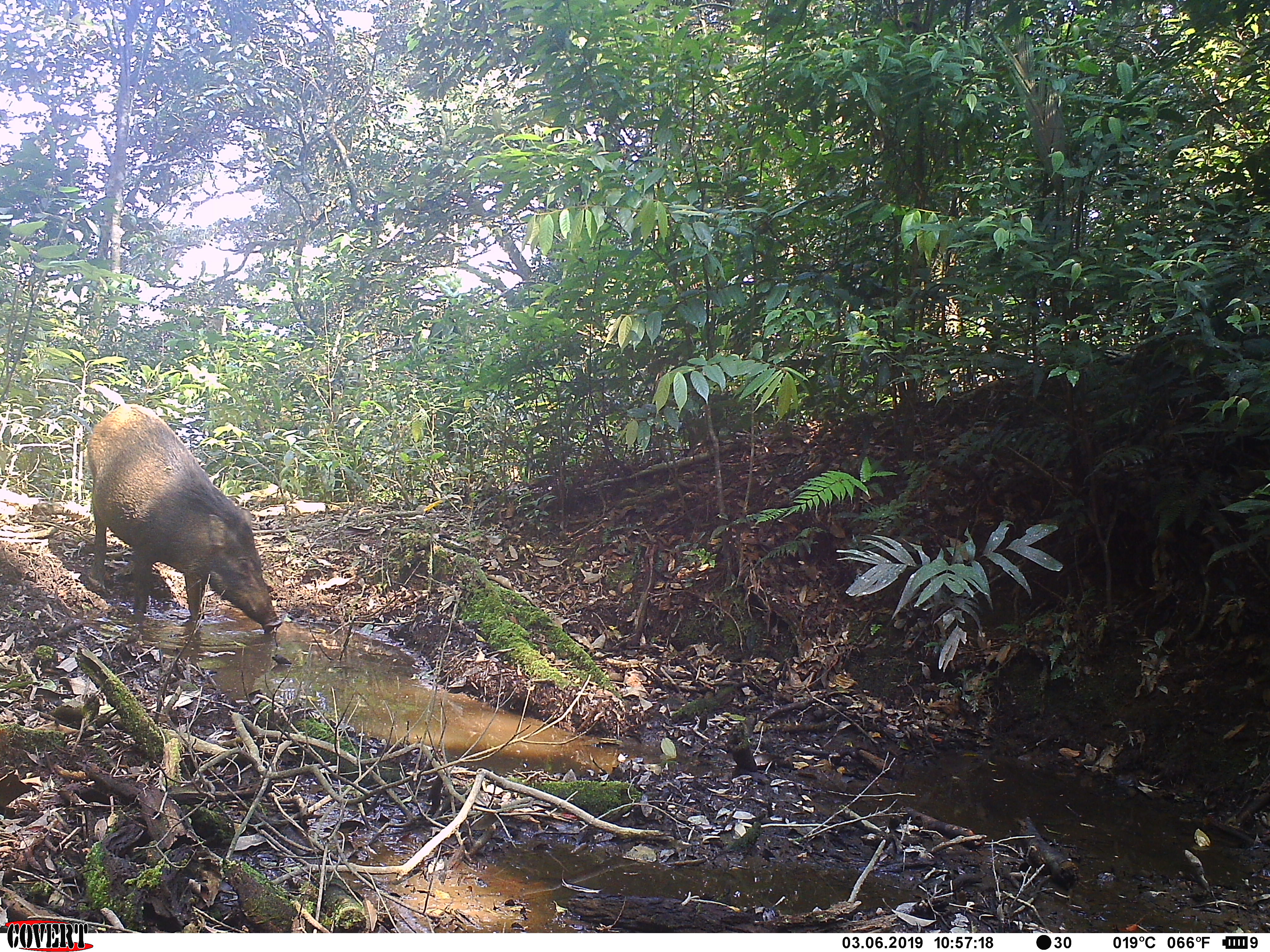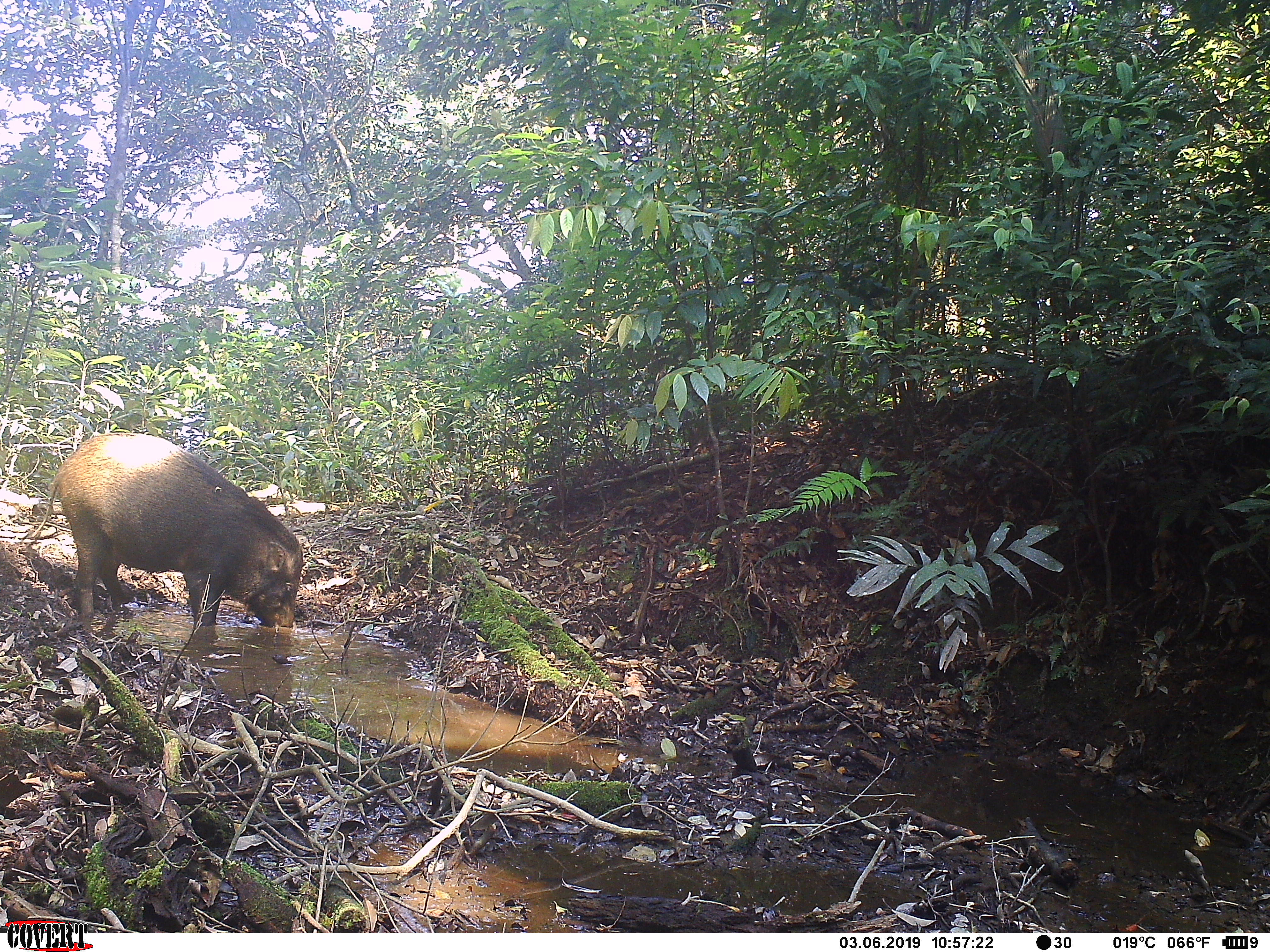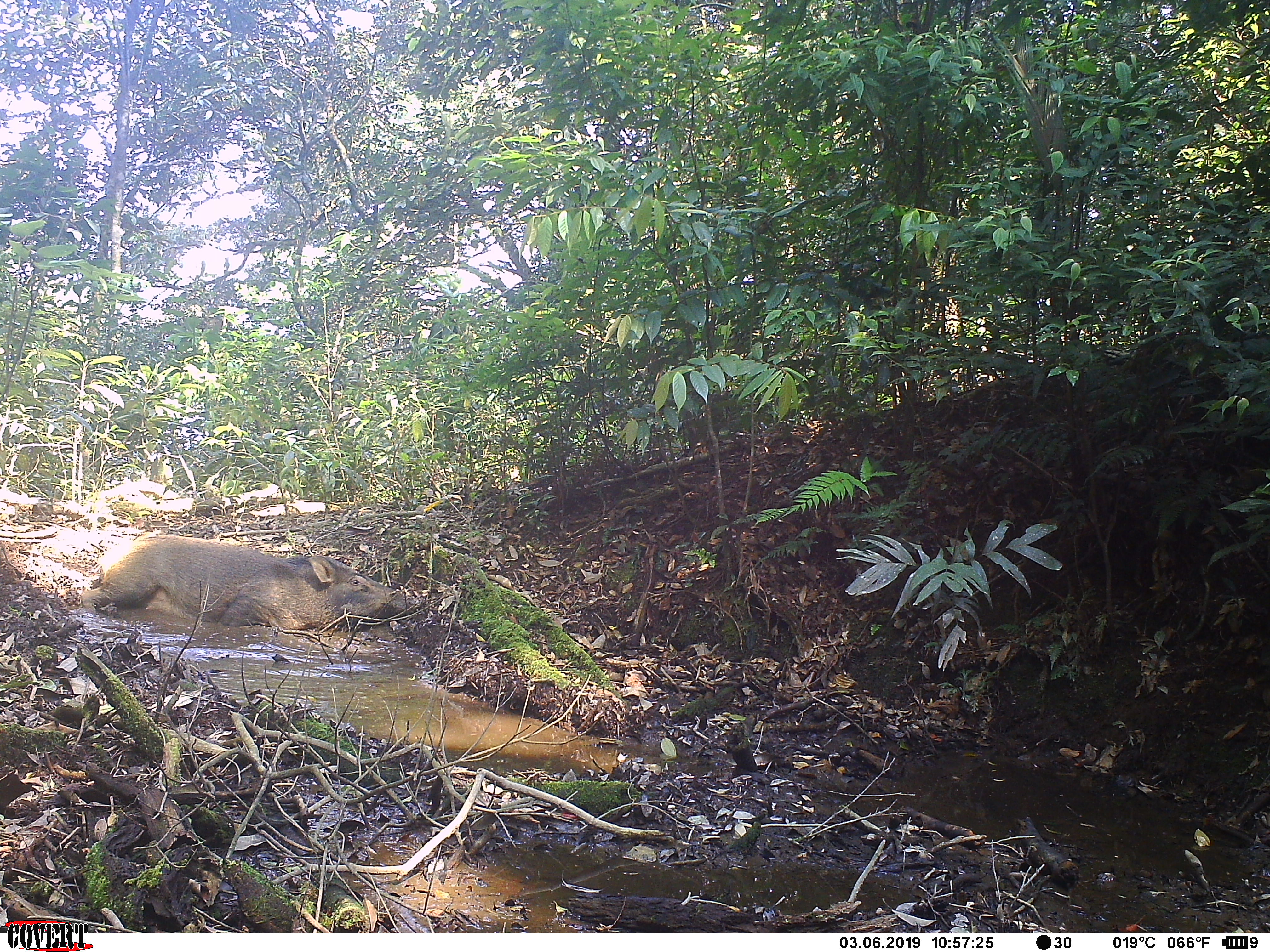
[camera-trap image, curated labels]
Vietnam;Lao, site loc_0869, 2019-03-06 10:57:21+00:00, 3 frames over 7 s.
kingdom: Animalia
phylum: Chordata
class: Mammalia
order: Artiodactyla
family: Suidae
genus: Sus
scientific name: Sus scrofa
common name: eurasian wild pig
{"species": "eurasian wild pig (Sus scrofa)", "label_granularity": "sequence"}